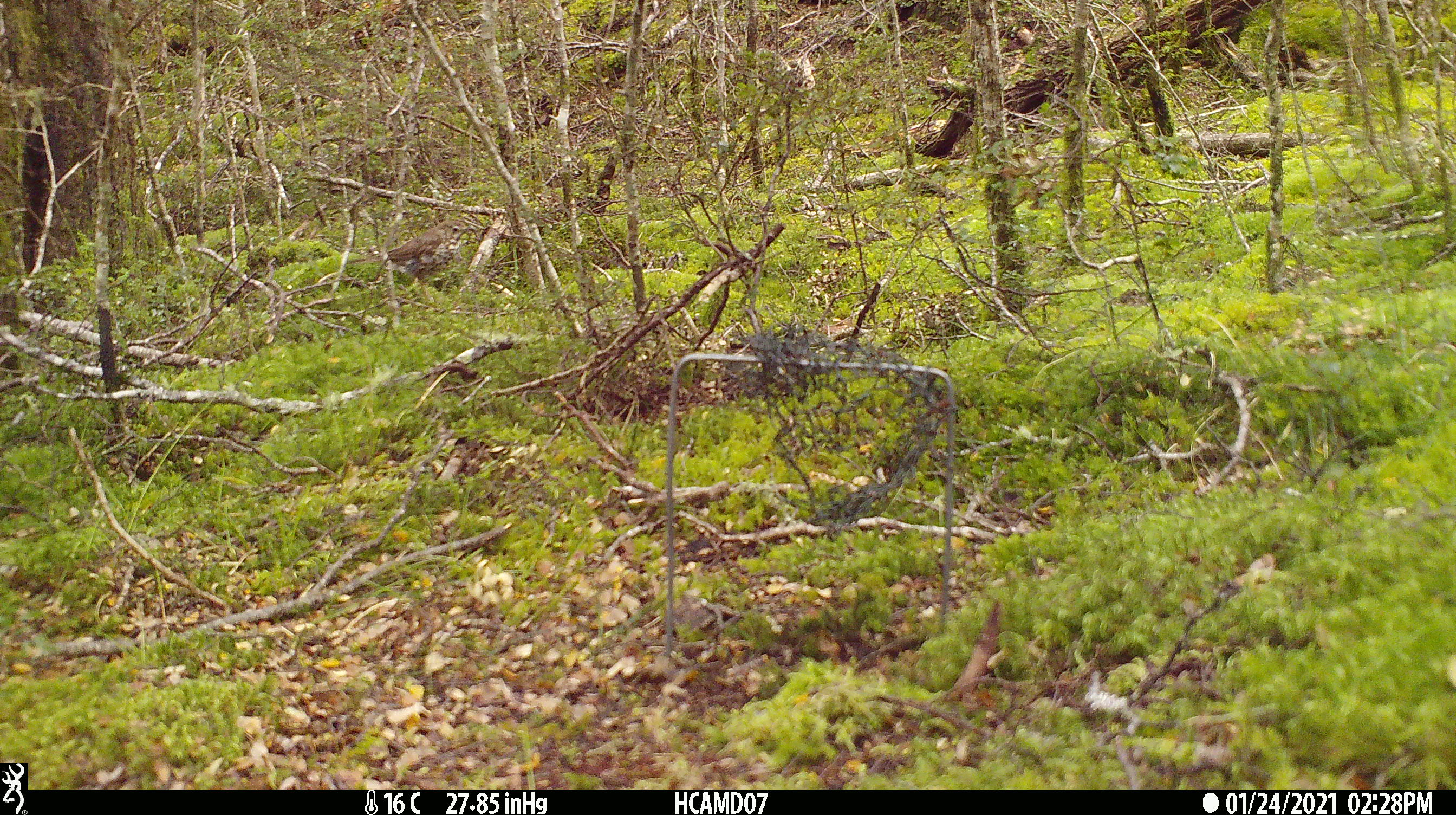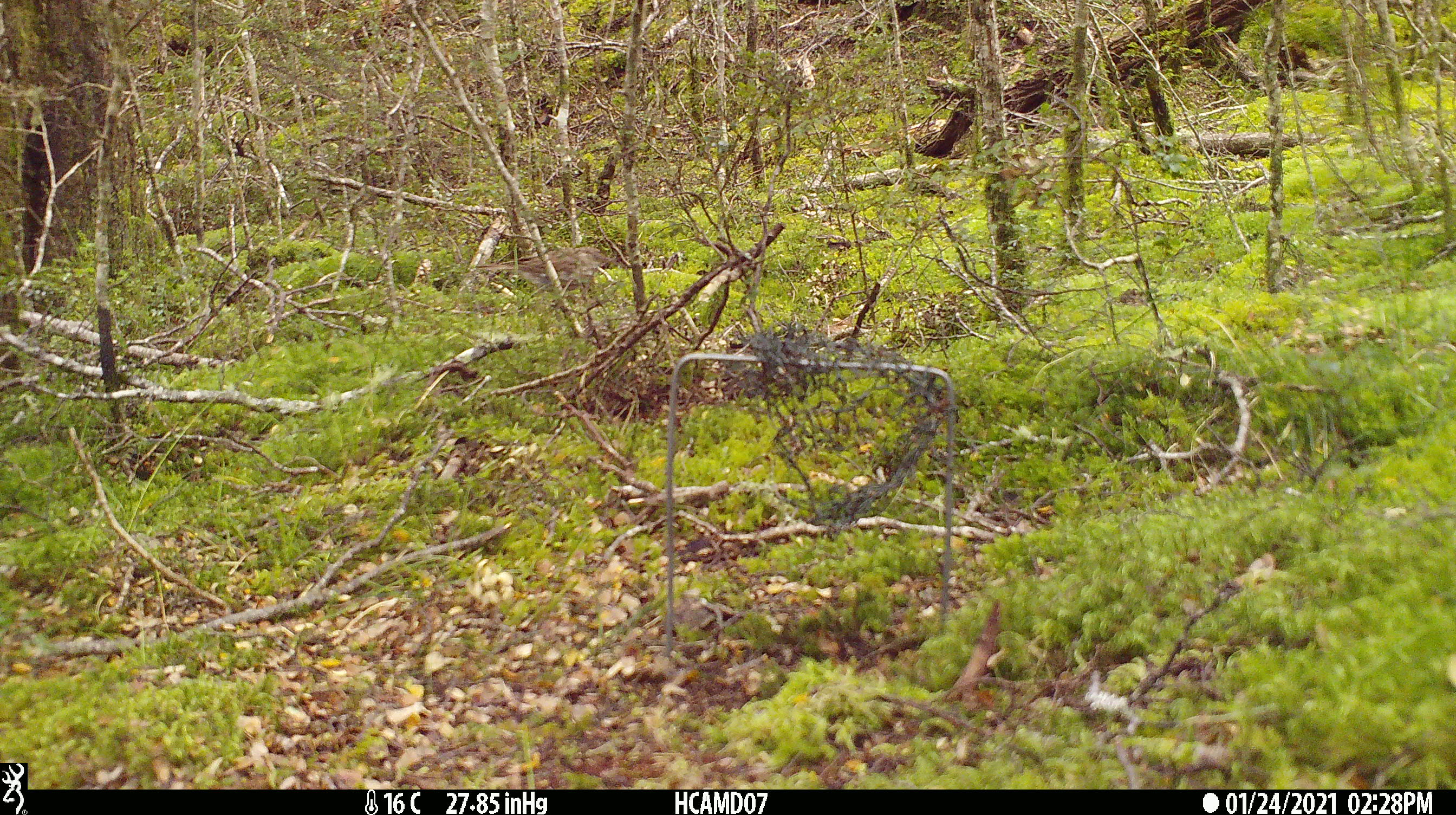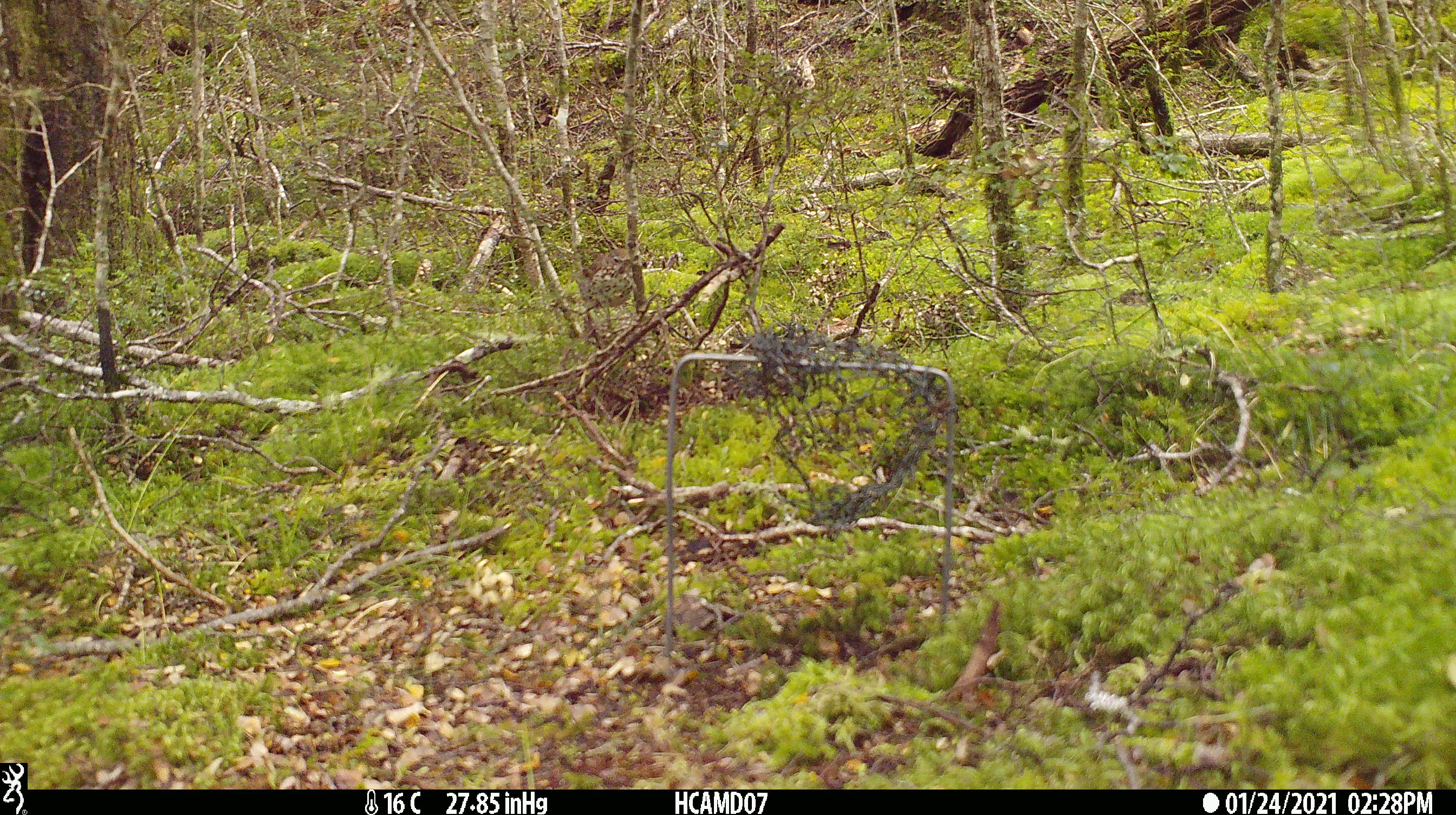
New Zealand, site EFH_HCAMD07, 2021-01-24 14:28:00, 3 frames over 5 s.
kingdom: Animalia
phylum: Chordata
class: Aves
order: Passeriformes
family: Turdidae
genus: Turdus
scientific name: Turdus philomelos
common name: song thrush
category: thrush